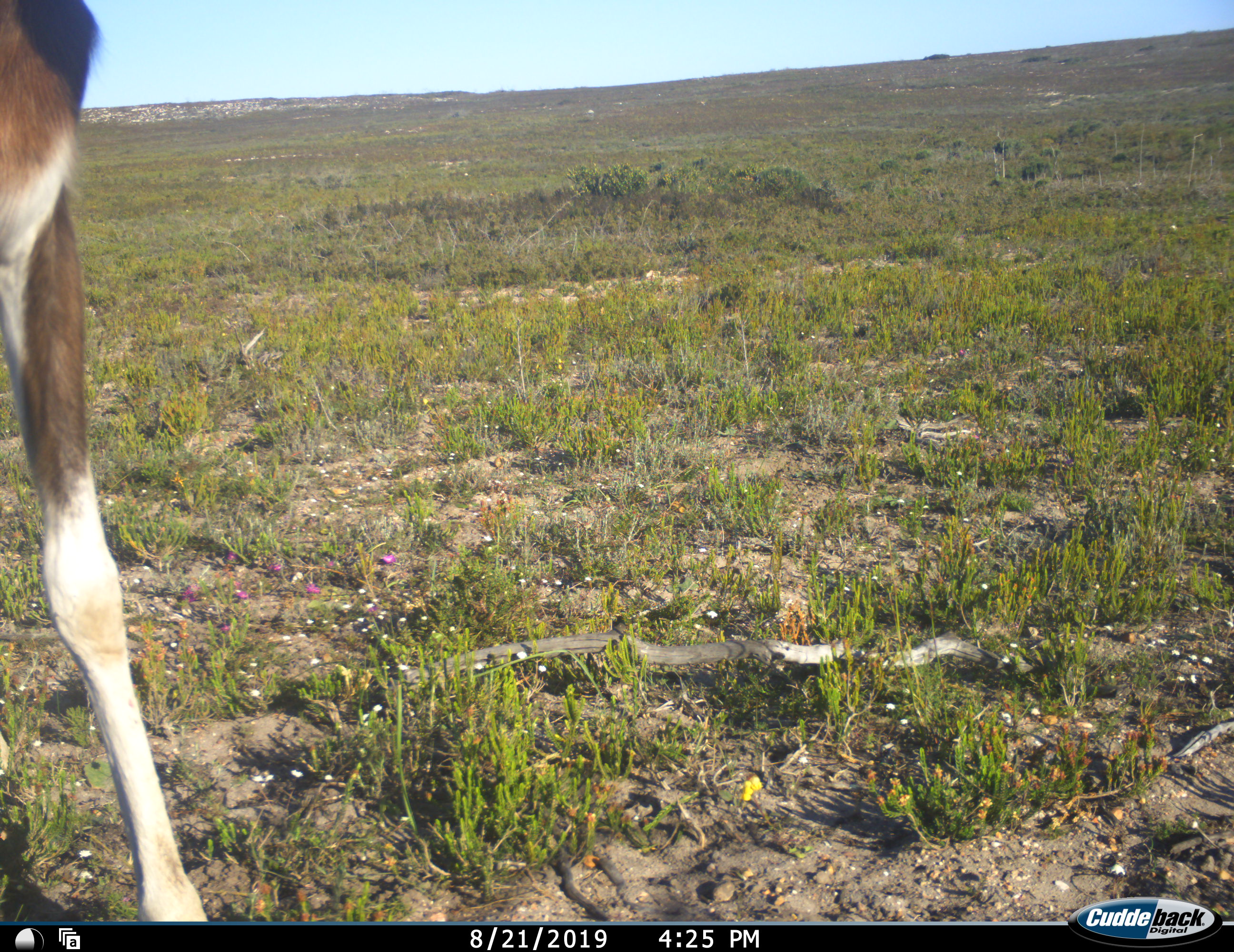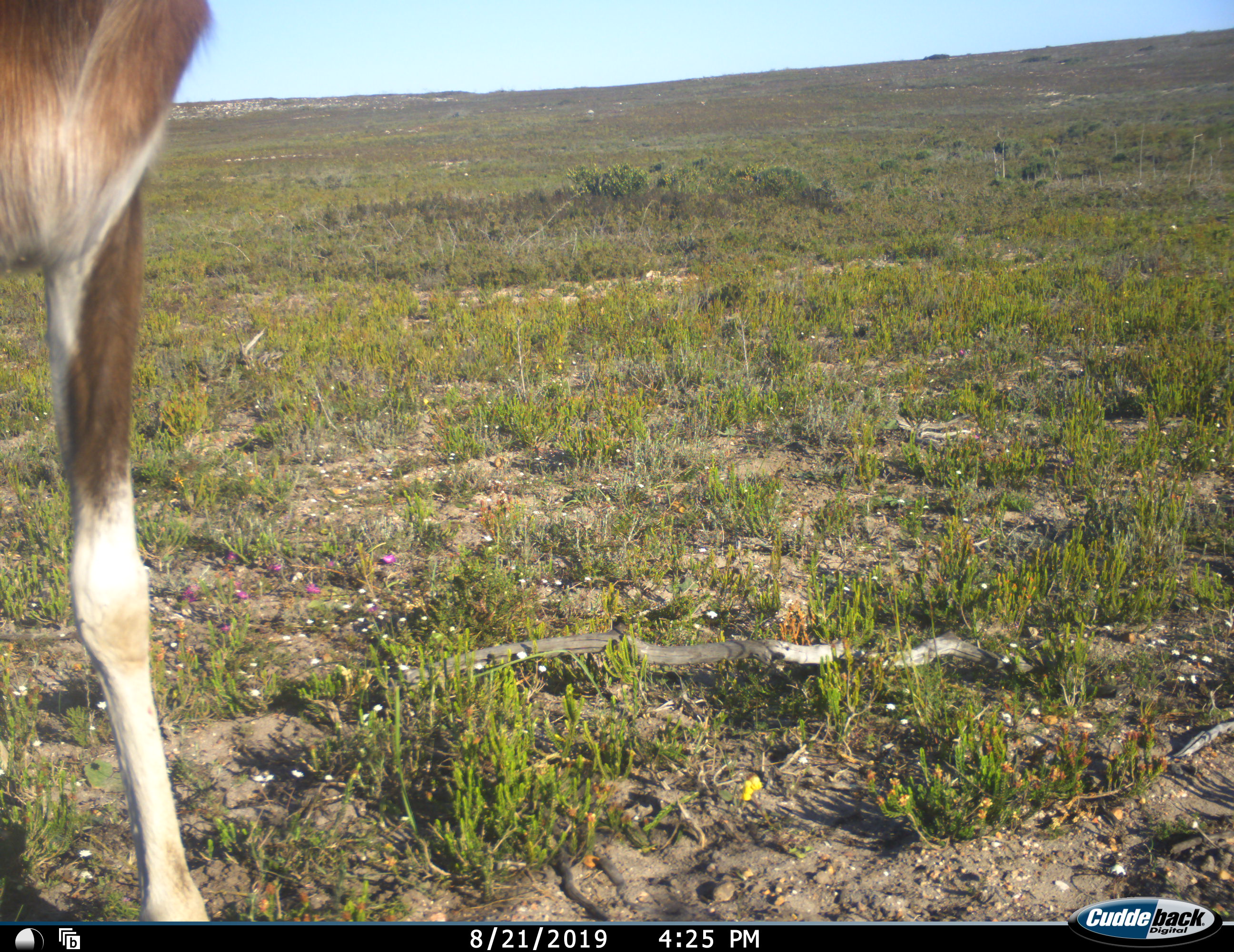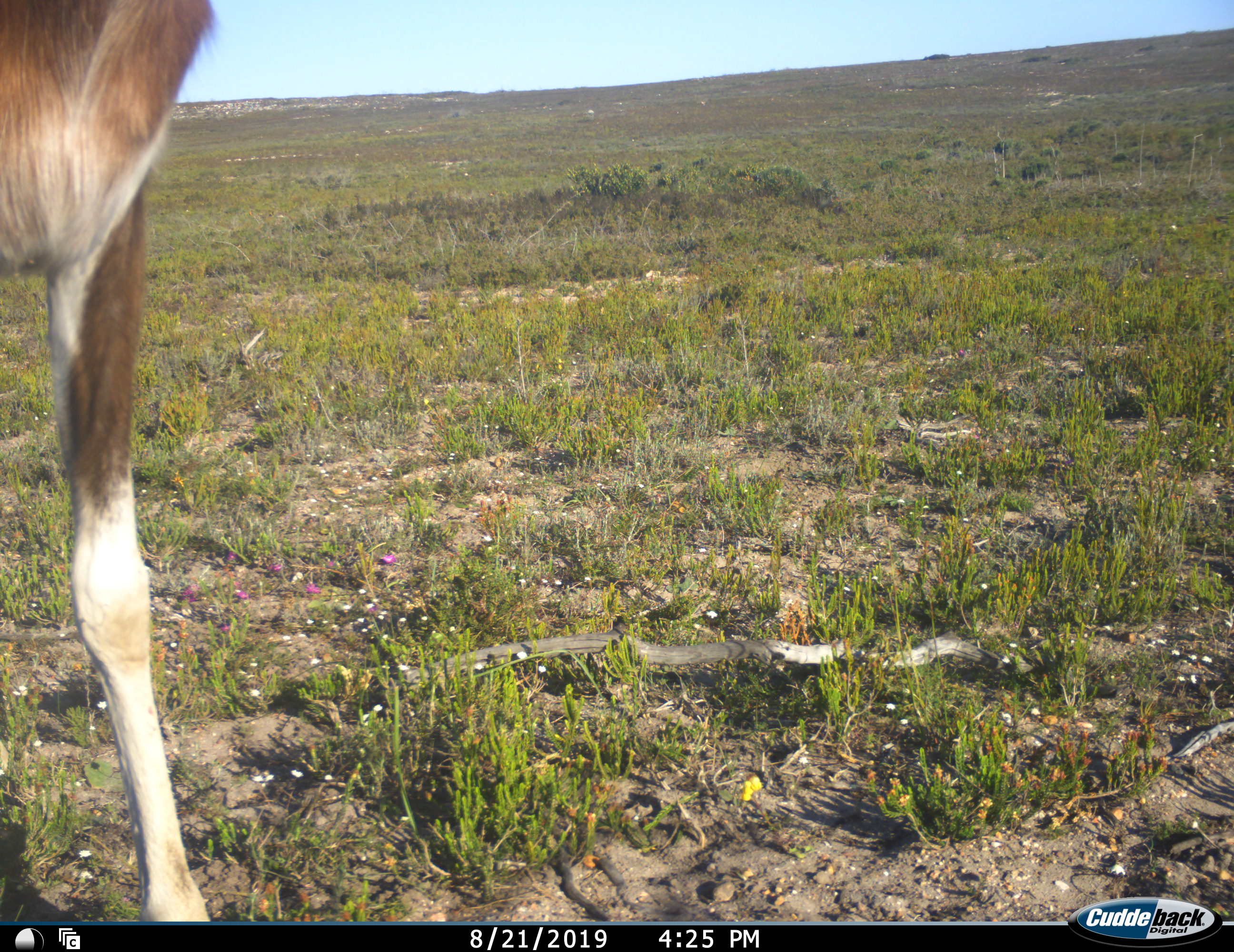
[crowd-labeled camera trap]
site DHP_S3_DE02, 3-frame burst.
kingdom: Animalia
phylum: Chordata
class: Mammalia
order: Artiodactyla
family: Bovidae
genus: Damaliscus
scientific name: Damaliscus pygargus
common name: bontebok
Bontebok (Damaliscus pygargus), count 1. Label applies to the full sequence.